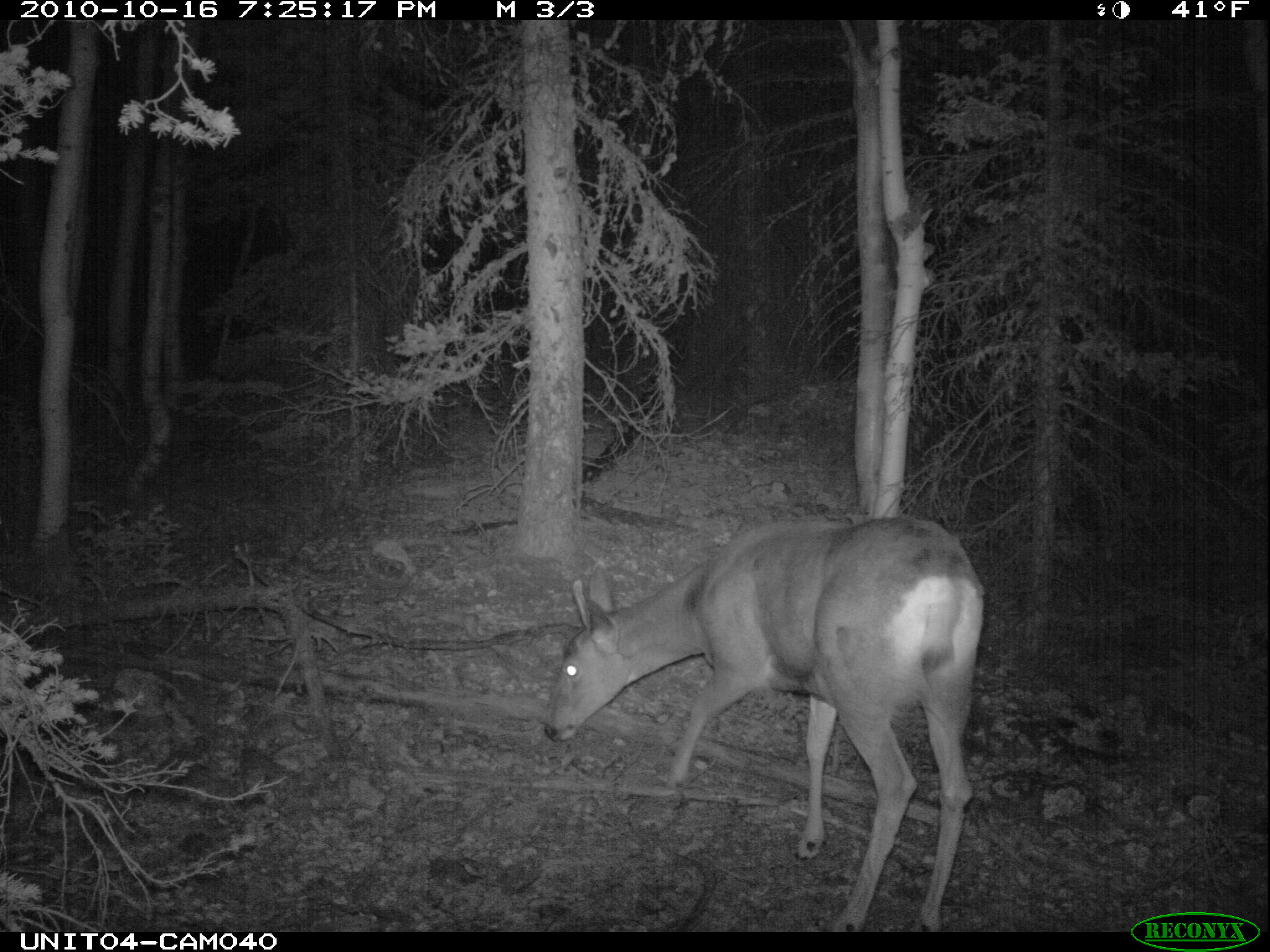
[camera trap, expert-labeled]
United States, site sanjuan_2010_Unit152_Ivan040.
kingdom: Animalia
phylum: Chordata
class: Mammalia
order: Artiodactyla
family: Cervidae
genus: Odocoileus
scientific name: Odocoileus hemionus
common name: mule deer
Odocoileus hemionus (mule deer).